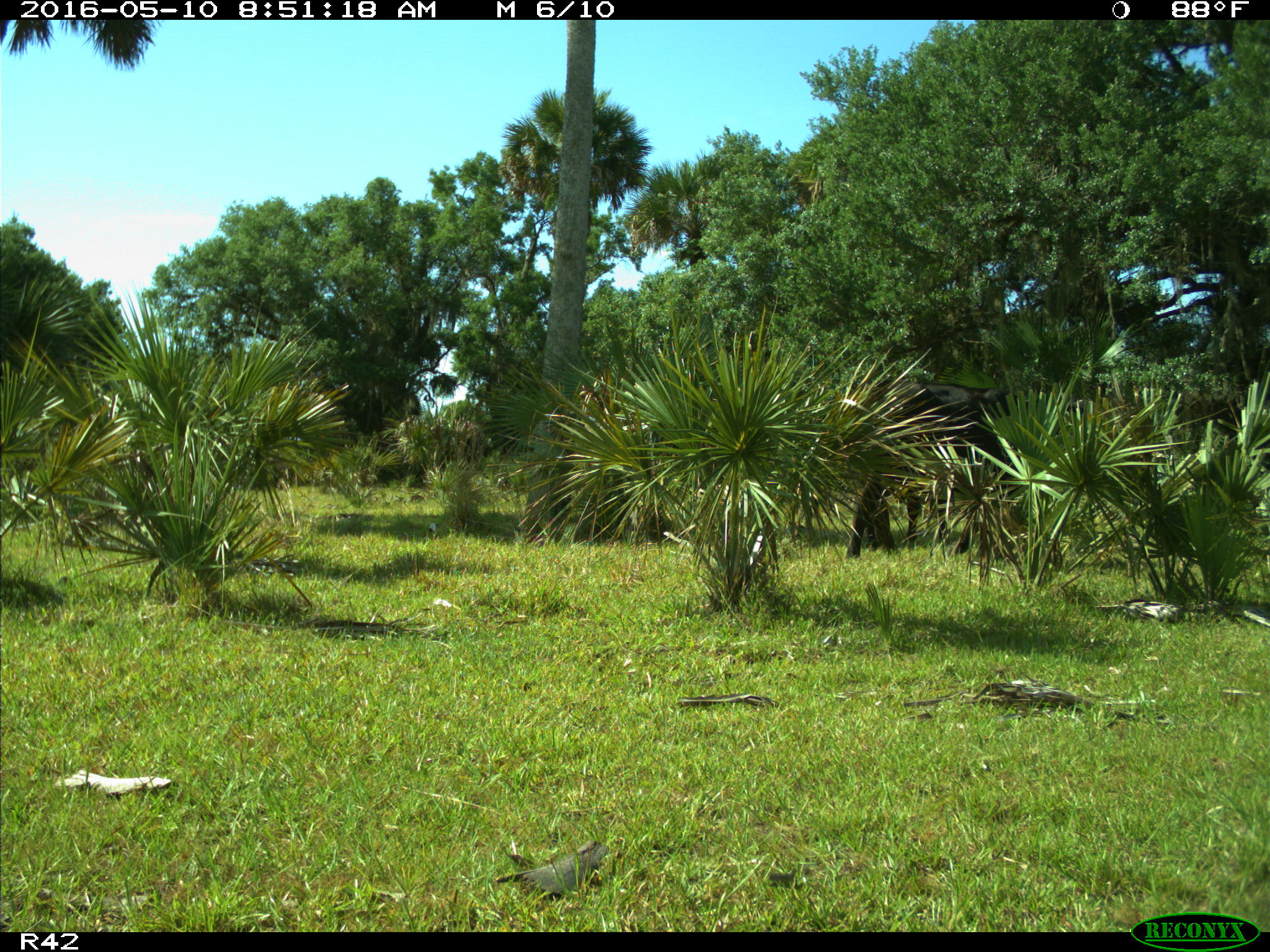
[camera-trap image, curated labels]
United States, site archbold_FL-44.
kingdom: Animalia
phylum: Chordata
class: Mammalia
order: Artiodactyla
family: Bovidae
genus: Bos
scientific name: Bos taurus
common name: domestic cow